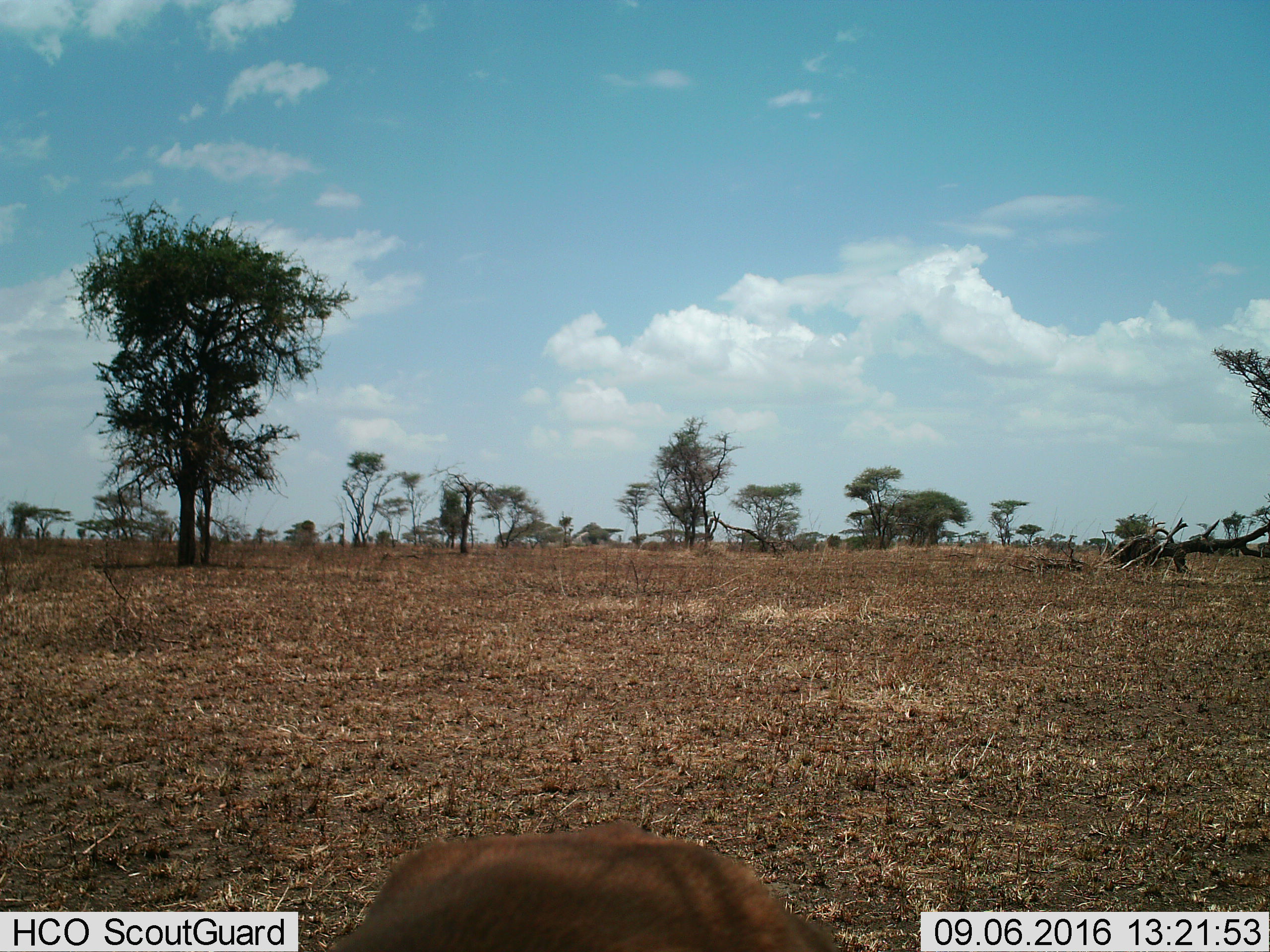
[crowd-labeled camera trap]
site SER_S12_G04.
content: unidentified animal